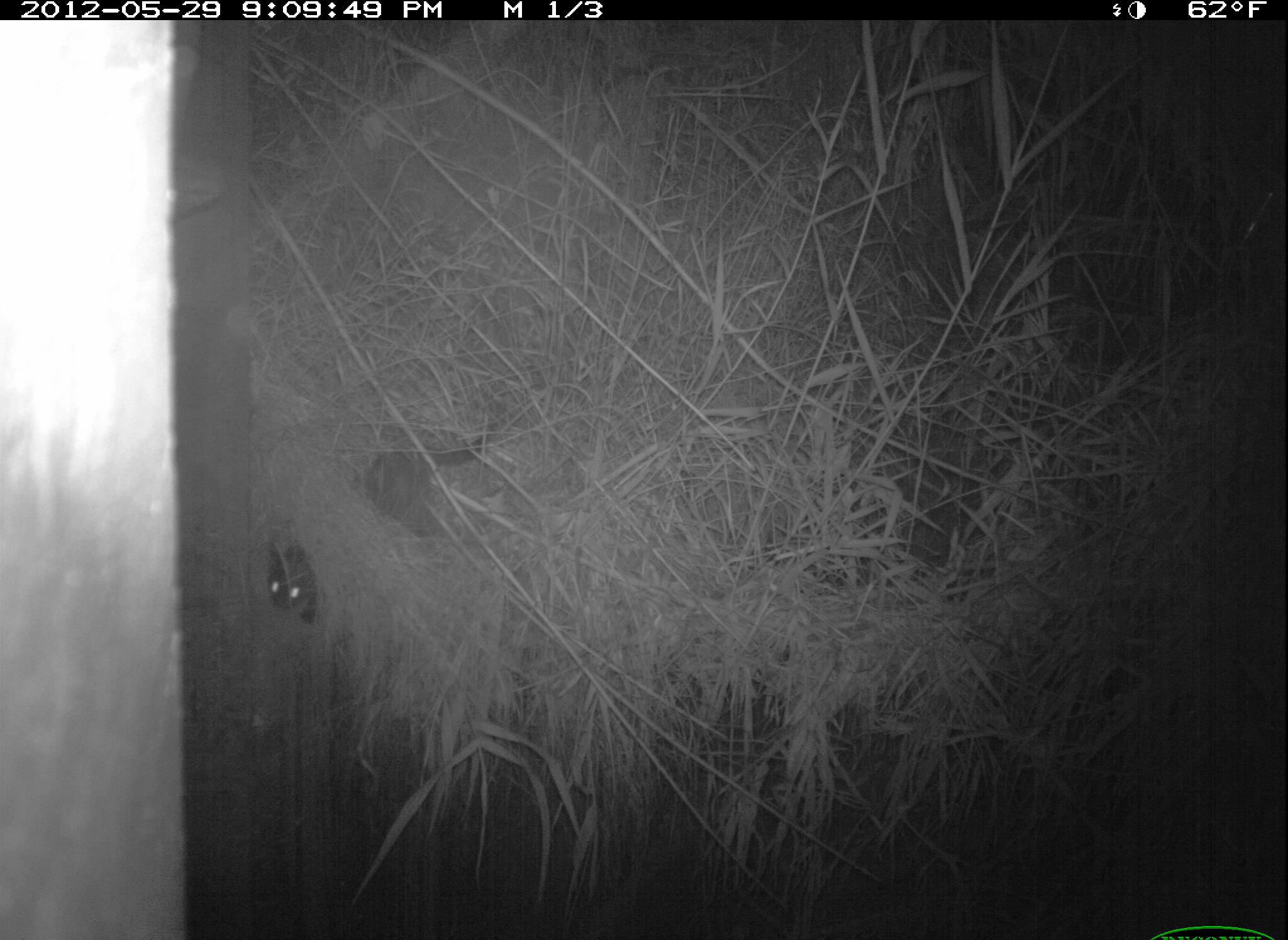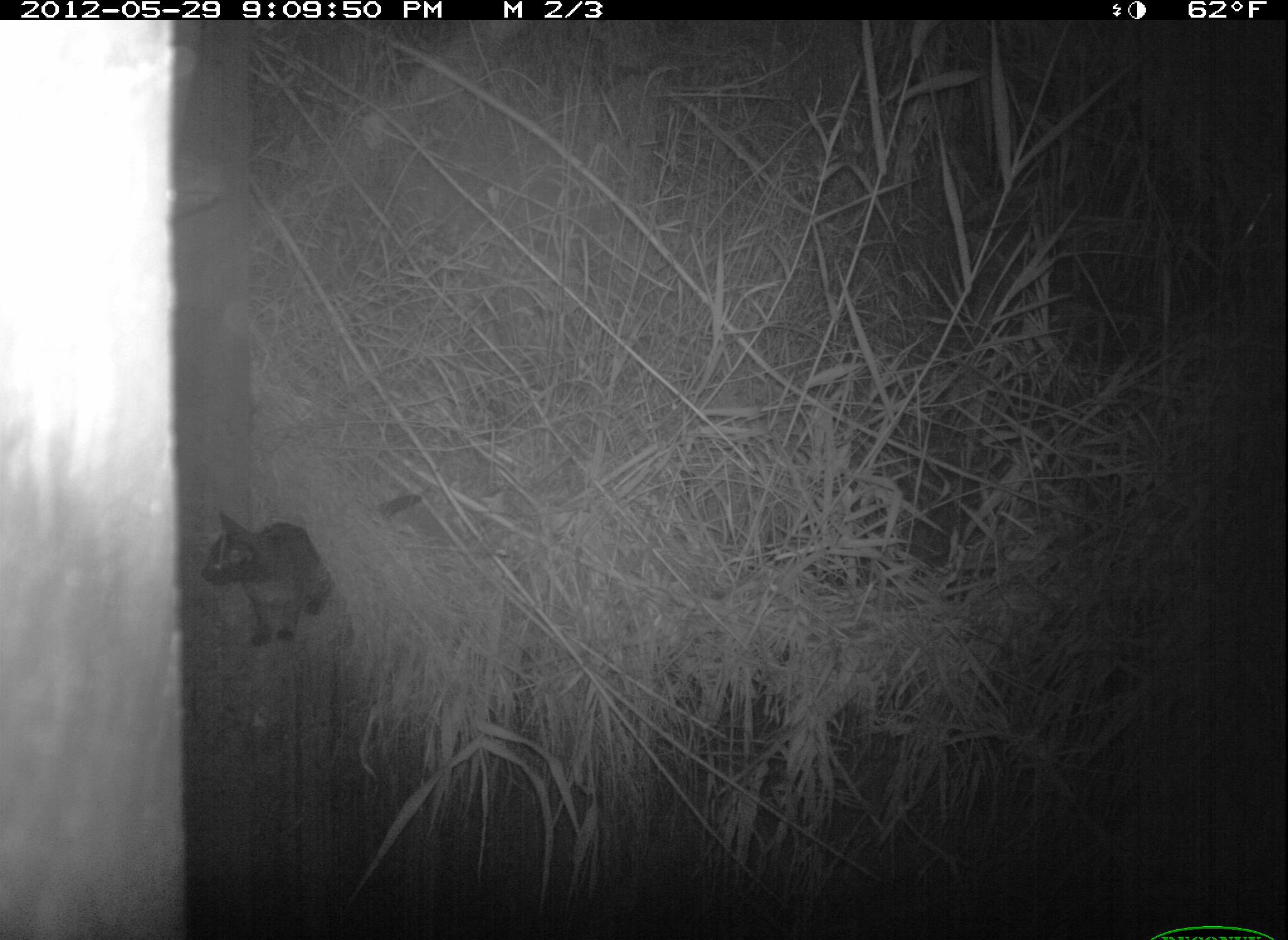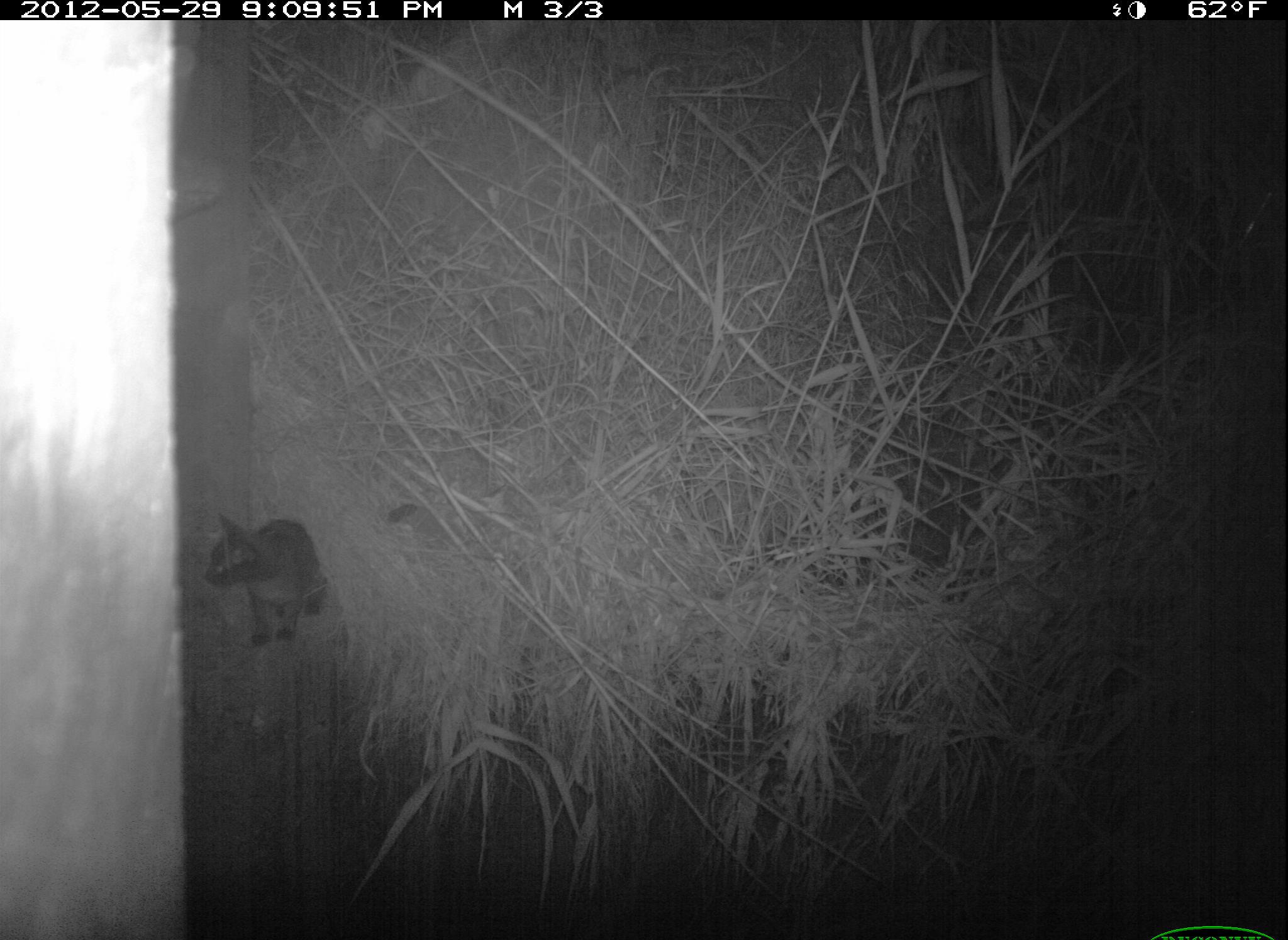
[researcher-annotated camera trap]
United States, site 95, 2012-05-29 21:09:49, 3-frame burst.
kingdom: Animalia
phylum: Chordata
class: Mammalia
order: Carnivora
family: Felidae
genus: Felis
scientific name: Felis catus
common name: cat